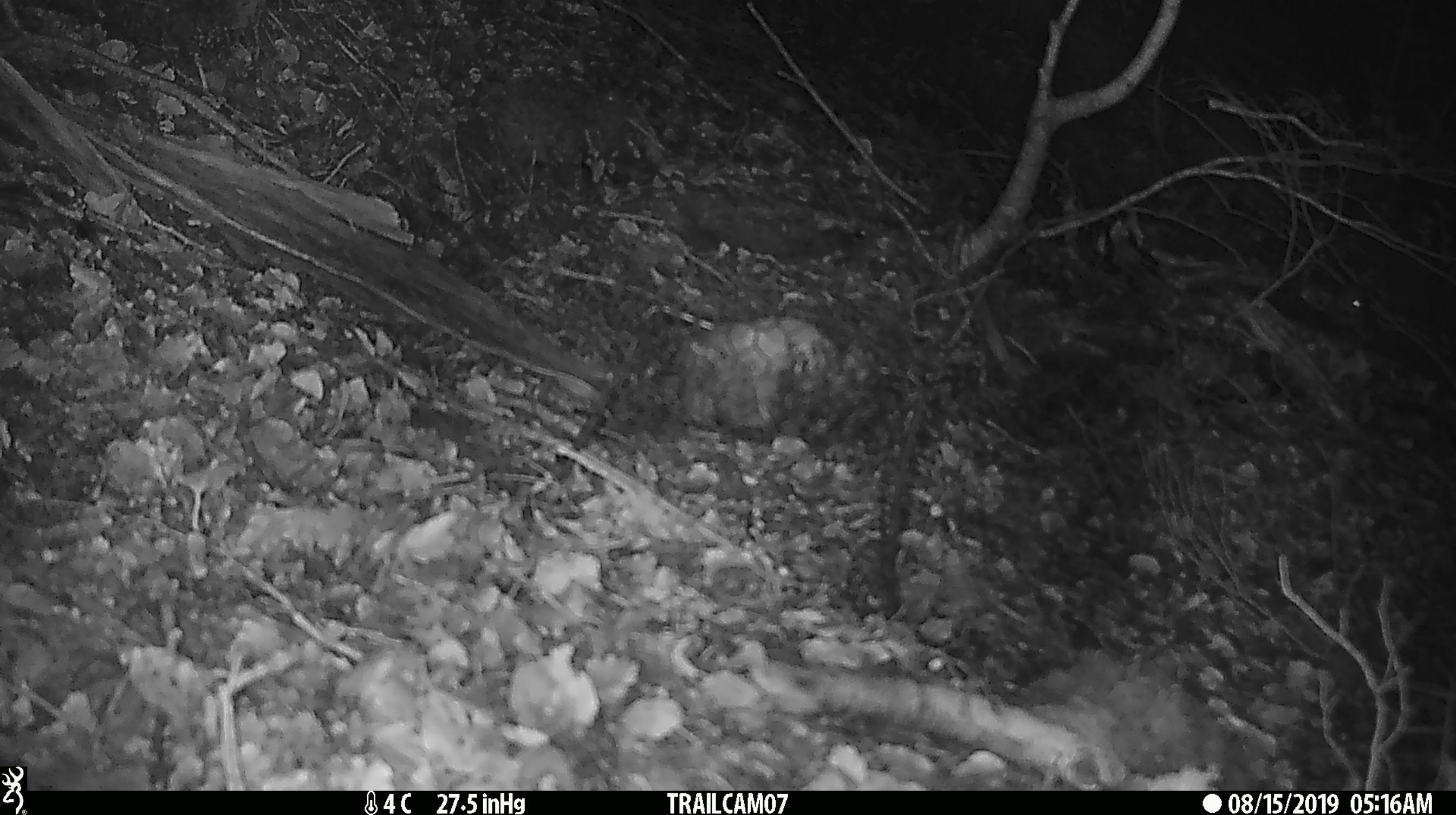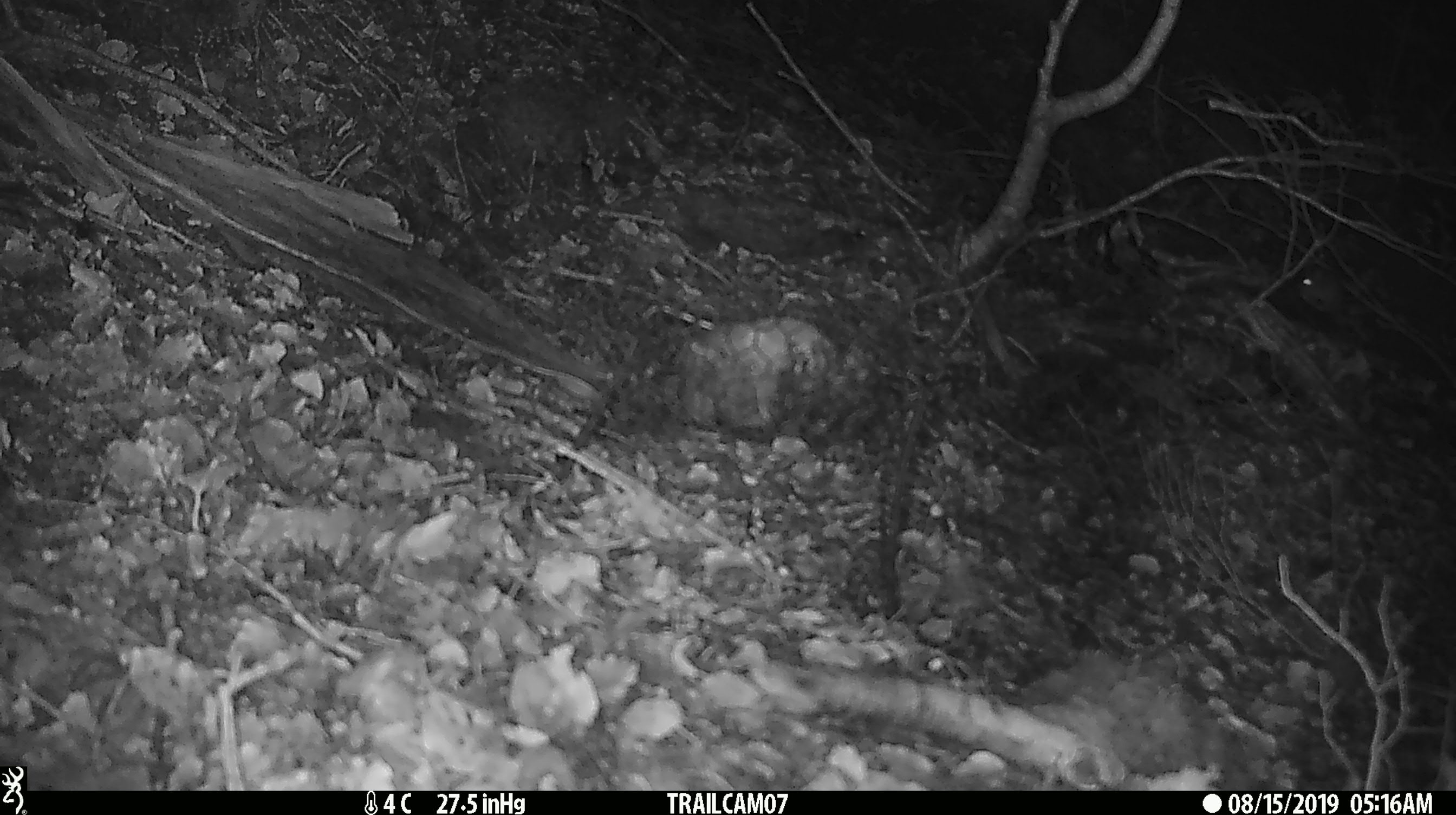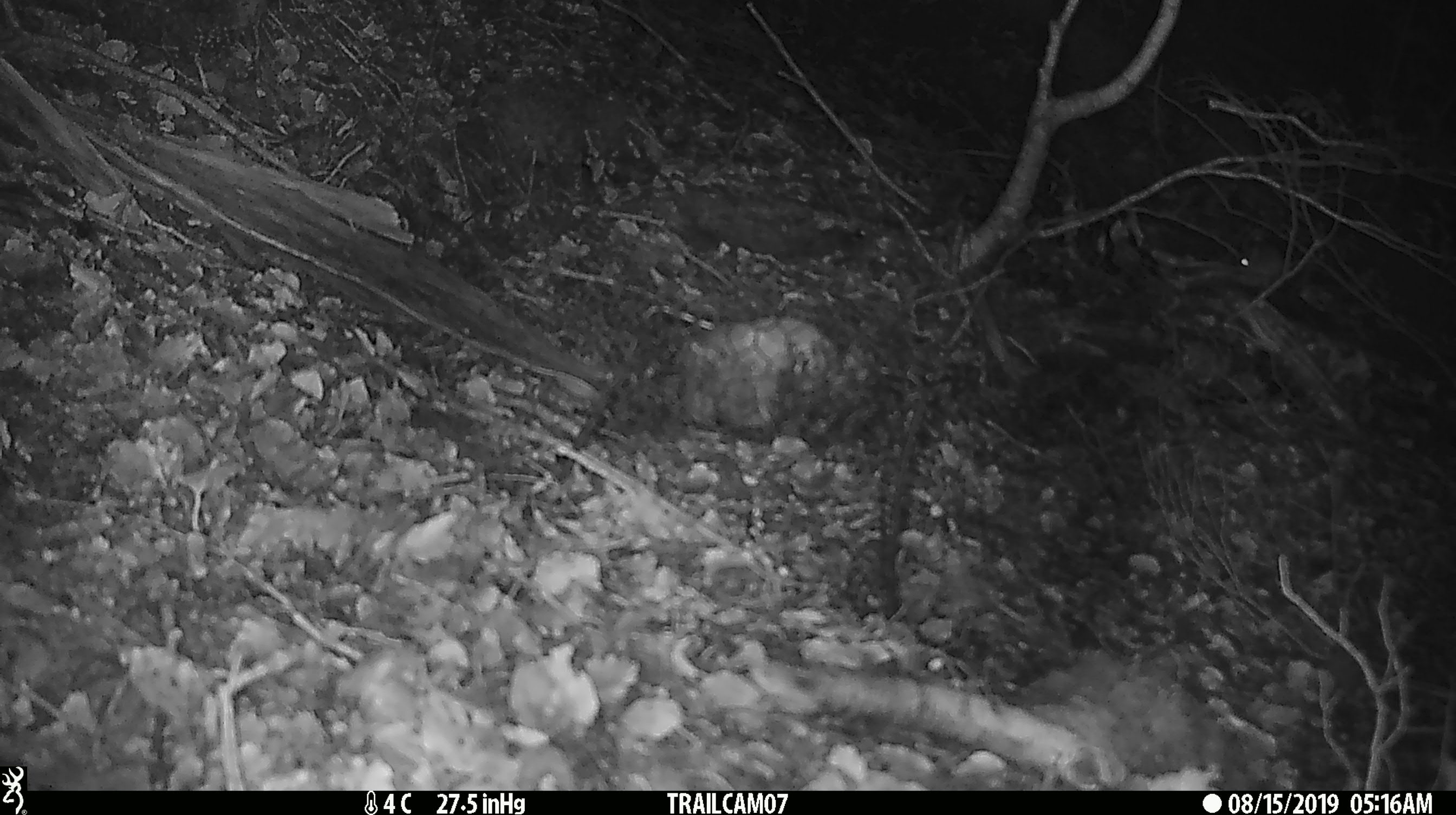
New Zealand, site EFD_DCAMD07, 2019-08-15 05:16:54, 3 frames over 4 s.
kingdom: Animalia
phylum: Chordata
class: Mammalia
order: Rodentia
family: Muridae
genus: Mus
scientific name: Mus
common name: mouse